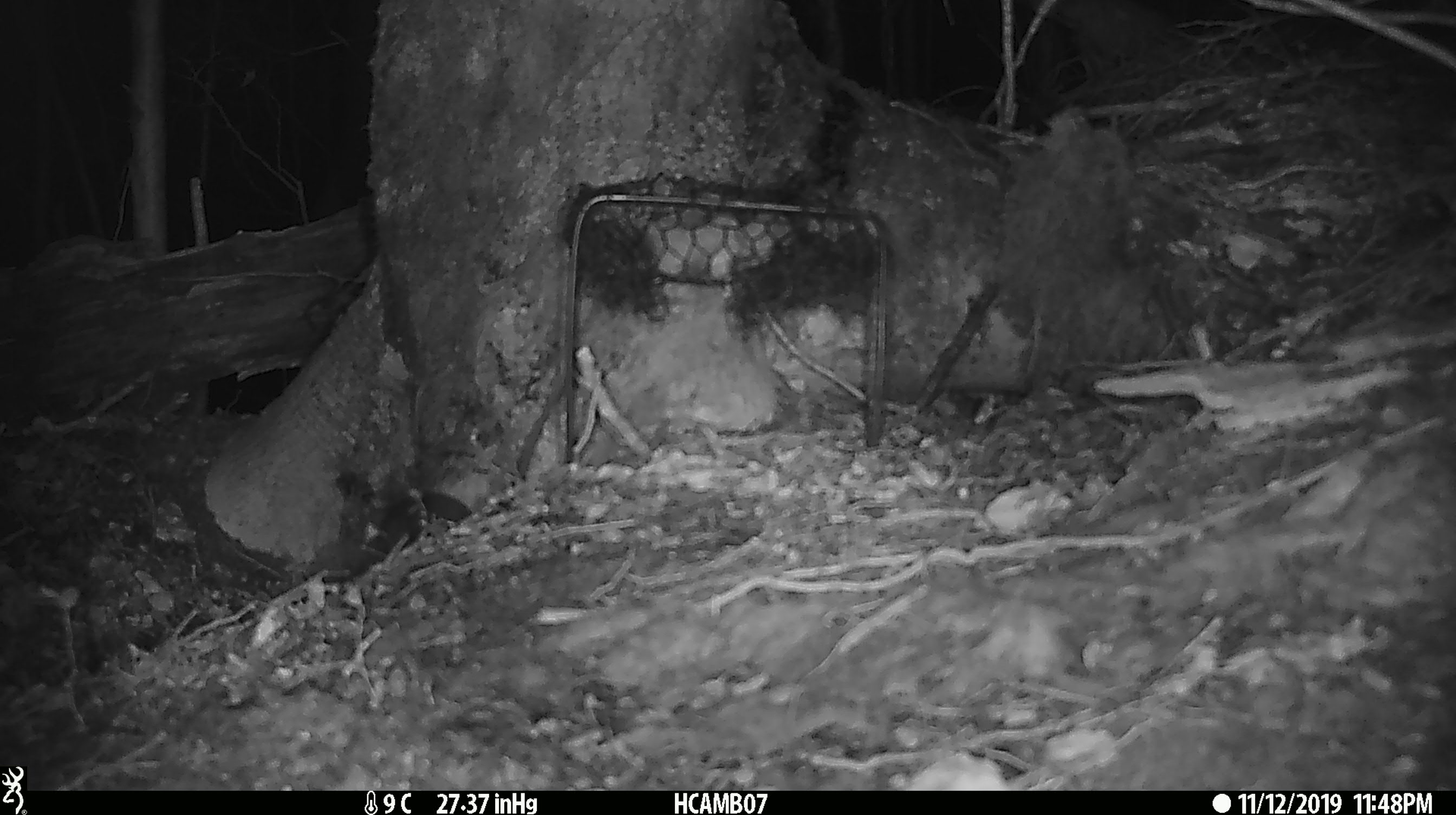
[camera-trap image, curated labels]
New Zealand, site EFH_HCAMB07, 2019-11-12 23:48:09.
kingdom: Animalia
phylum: Chordata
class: Mammalia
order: Rodentia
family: Muridae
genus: Mus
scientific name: Mus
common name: mouse